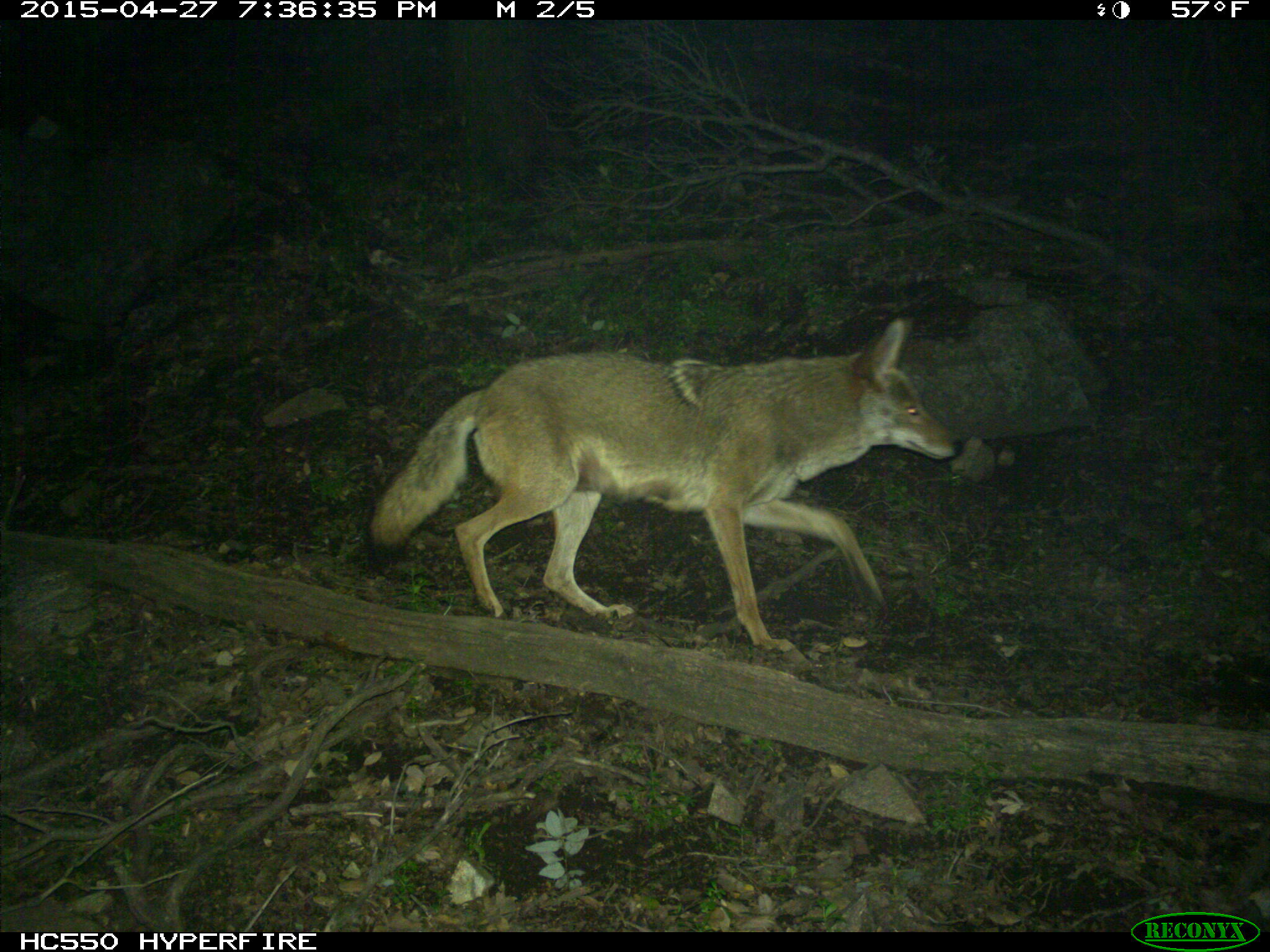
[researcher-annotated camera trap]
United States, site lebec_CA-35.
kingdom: Animalia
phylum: Chordata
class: Mammalia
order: Carnivora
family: Canidae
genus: Canis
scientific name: Canis latrans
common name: coyote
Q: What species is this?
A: Canis latrans (coyote).